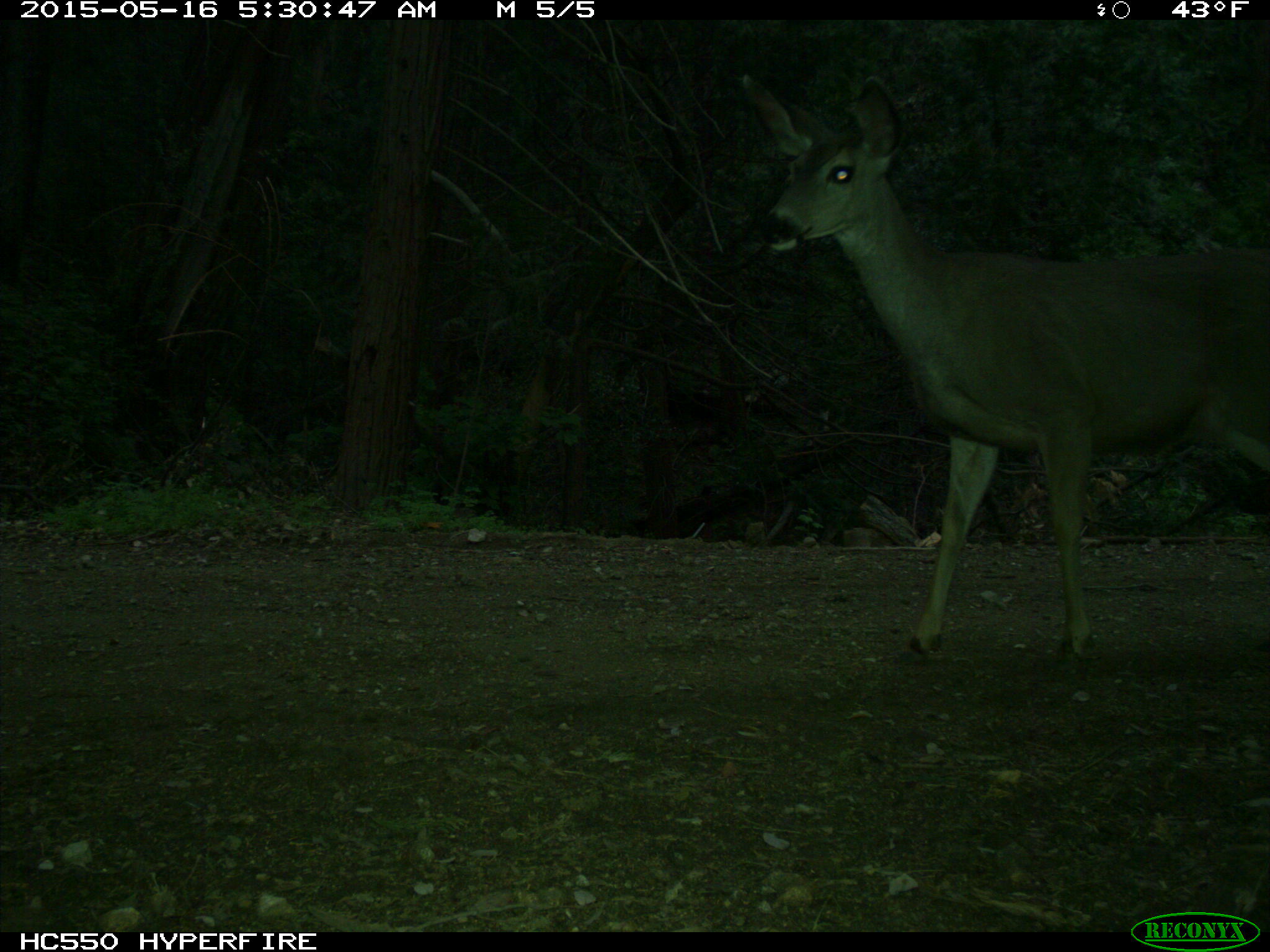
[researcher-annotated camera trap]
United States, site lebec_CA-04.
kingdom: Animalia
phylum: Chordata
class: Mammalia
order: Artiodactyla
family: Cervidae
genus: Odocoileus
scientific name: Odocoileus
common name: deer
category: unidentified deer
Unidentified deer (deer) (Odocoileus).